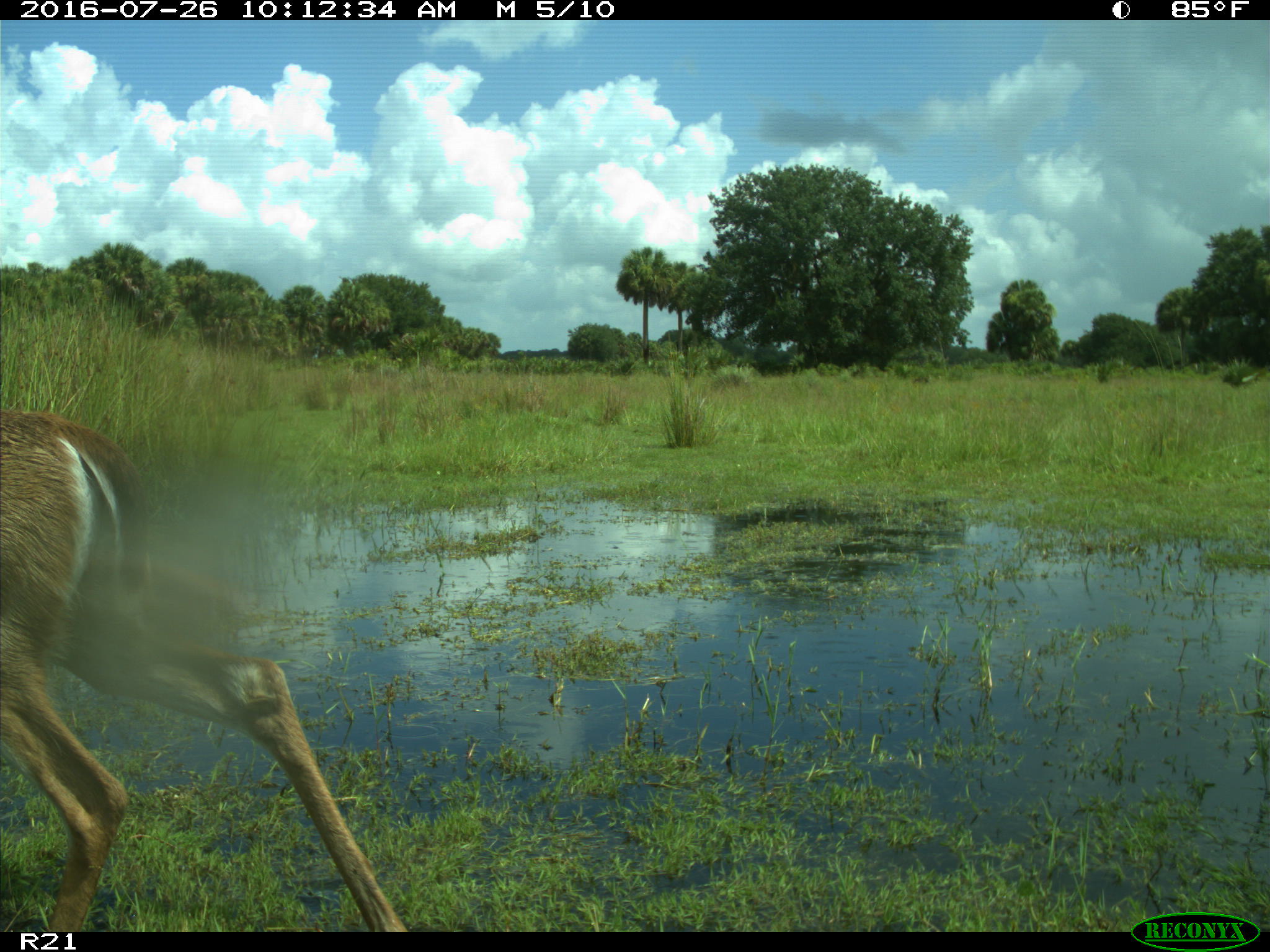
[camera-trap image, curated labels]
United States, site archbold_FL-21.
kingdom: Animalia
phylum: Chordata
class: Mammalia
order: Artiodactyla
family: Cervidae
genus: Odocoileus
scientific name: Odocoileus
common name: deer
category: unidentified deer